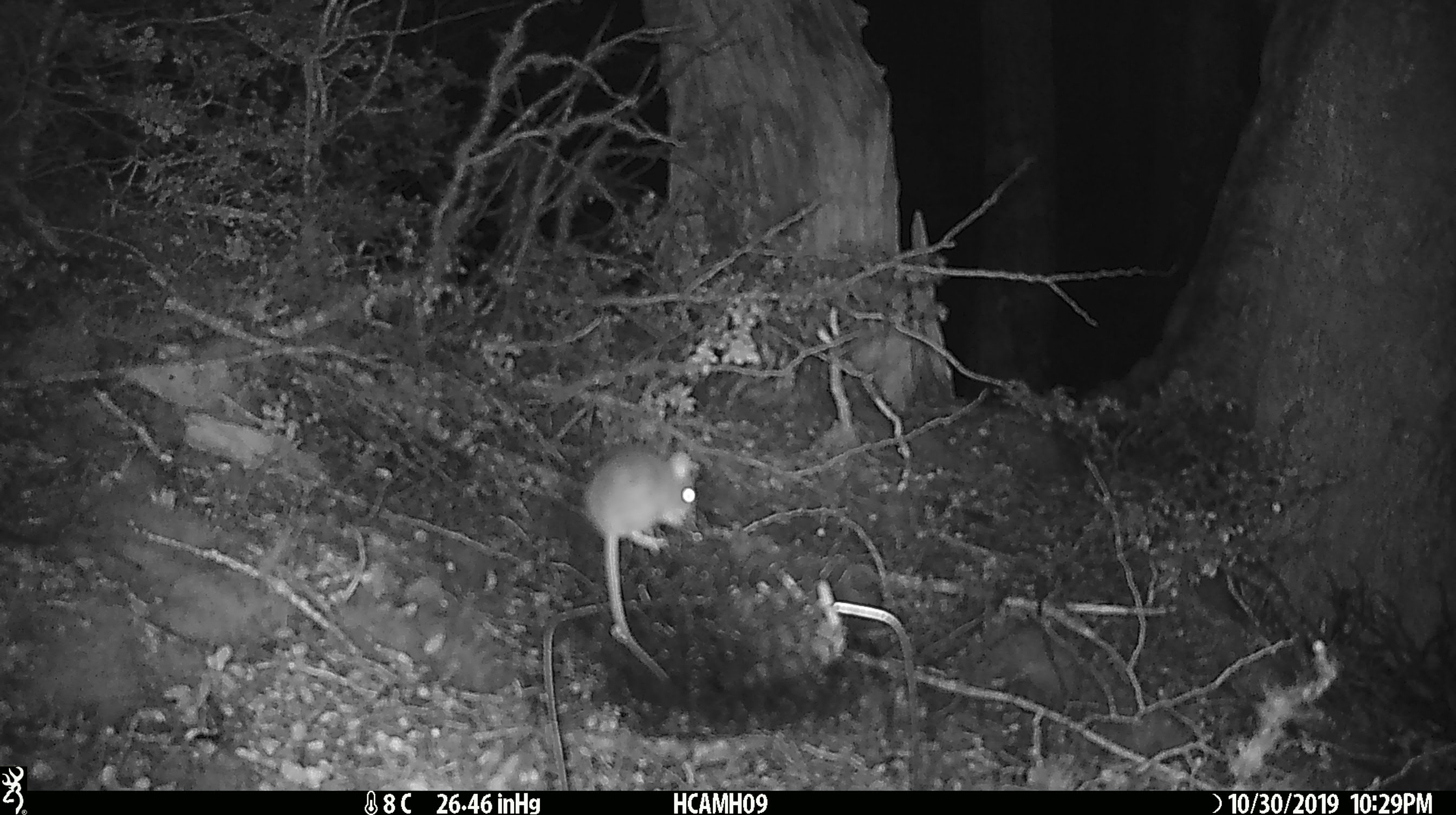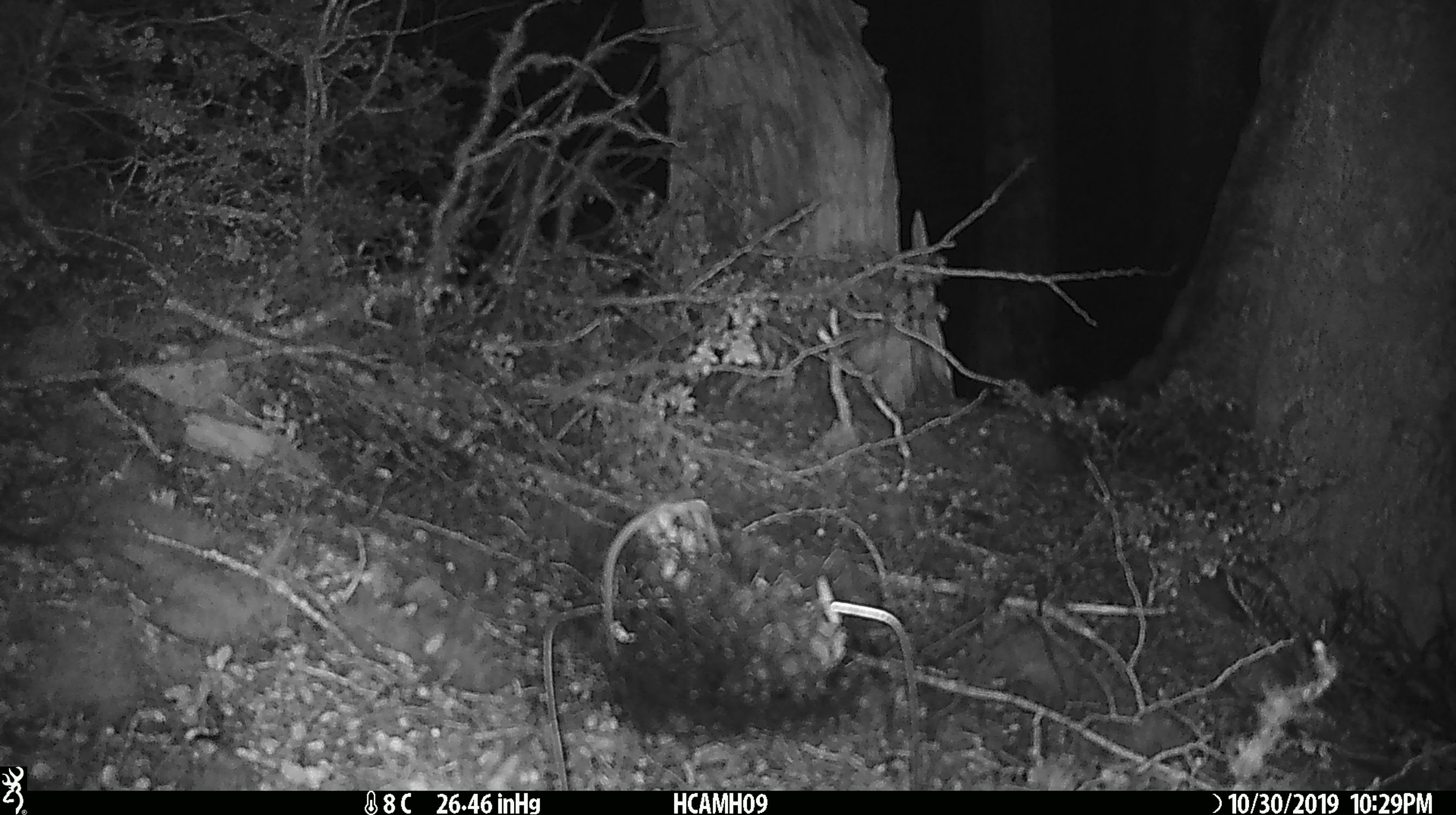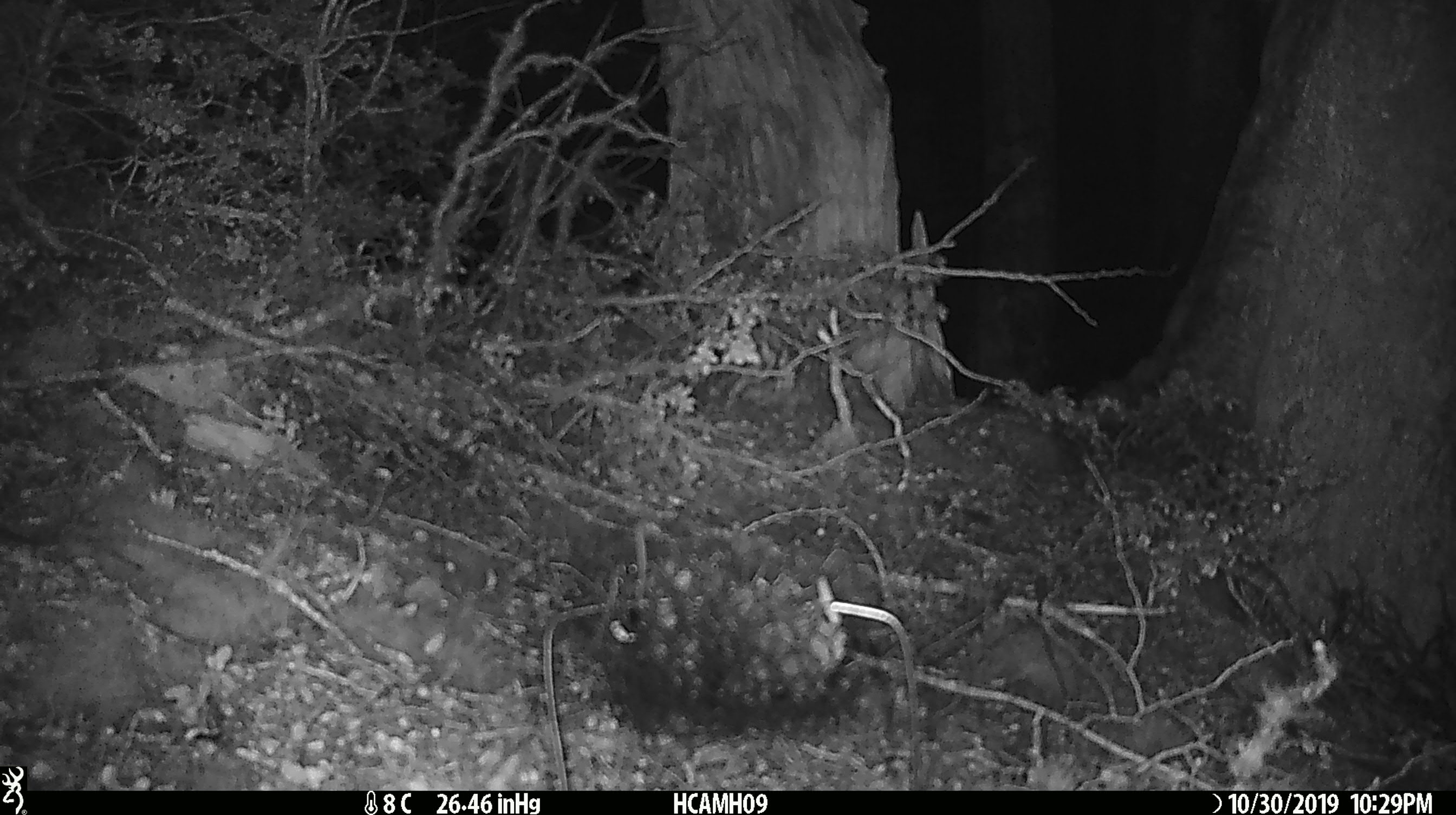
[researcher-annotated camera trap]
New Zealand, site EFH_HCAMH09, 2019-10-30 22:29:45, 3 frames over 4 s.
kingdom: Animalia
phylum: Chordata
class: Mammalia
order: Rodentia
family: Muridae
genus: Mus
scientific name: Mus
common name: mouse